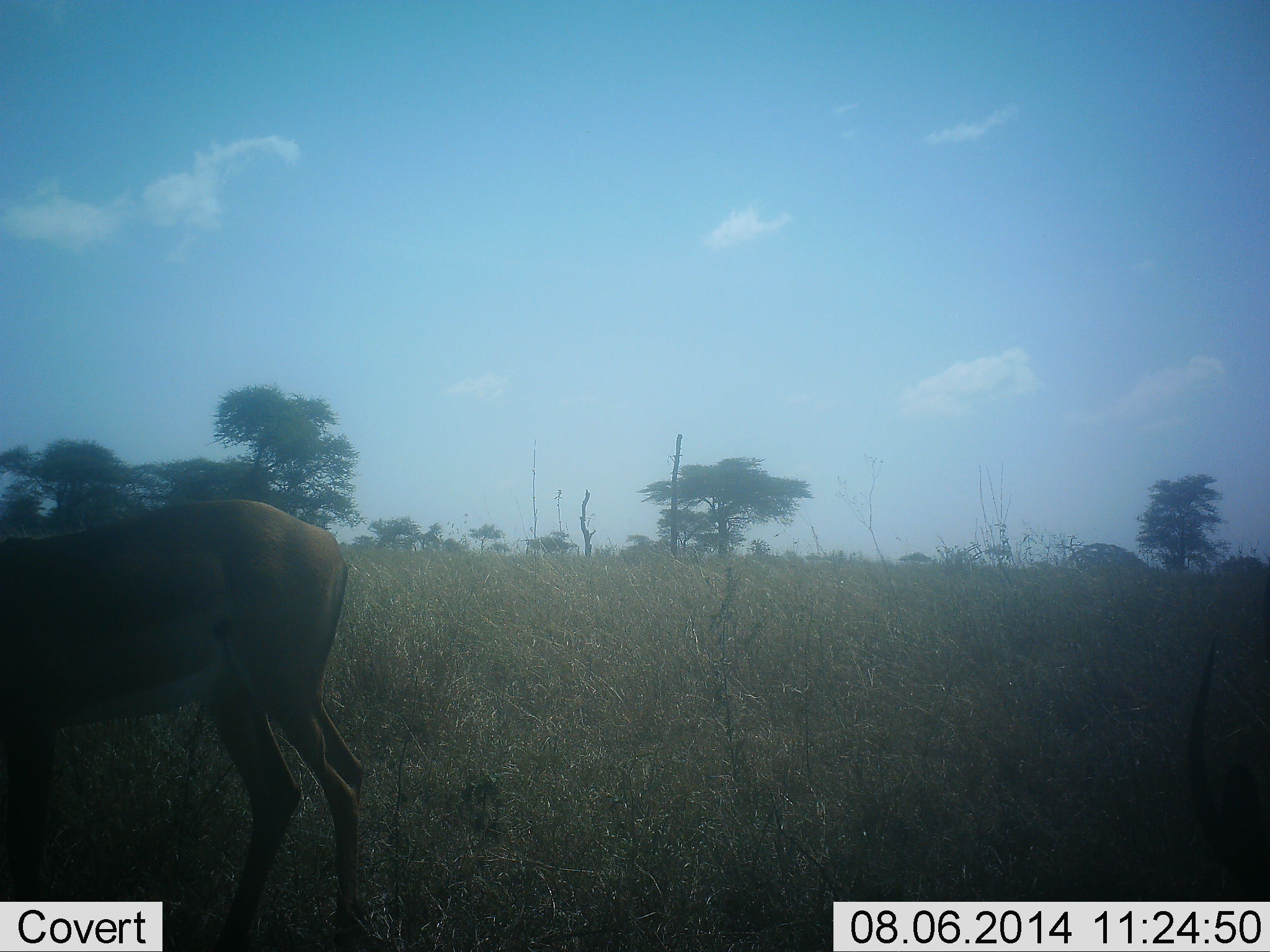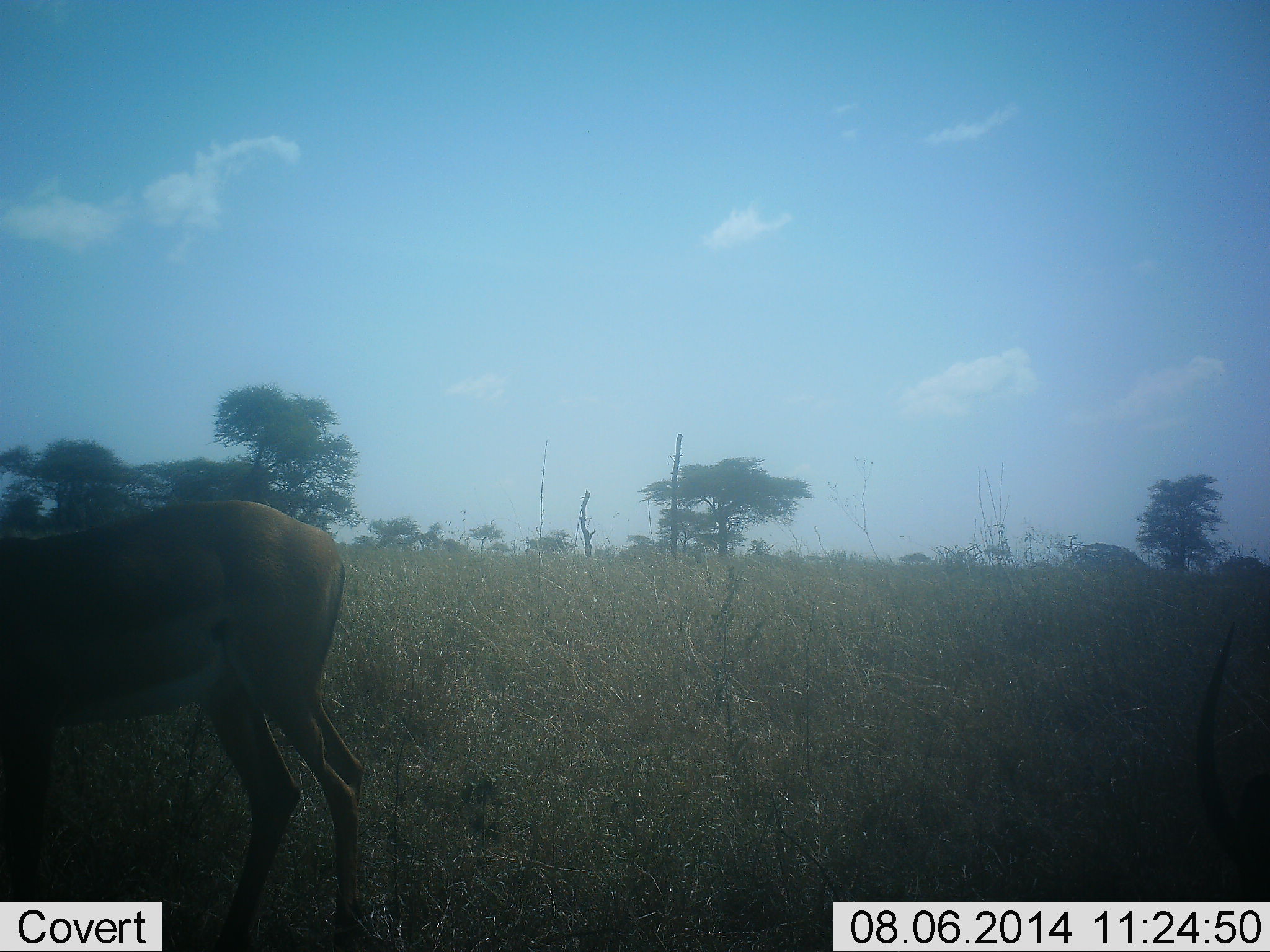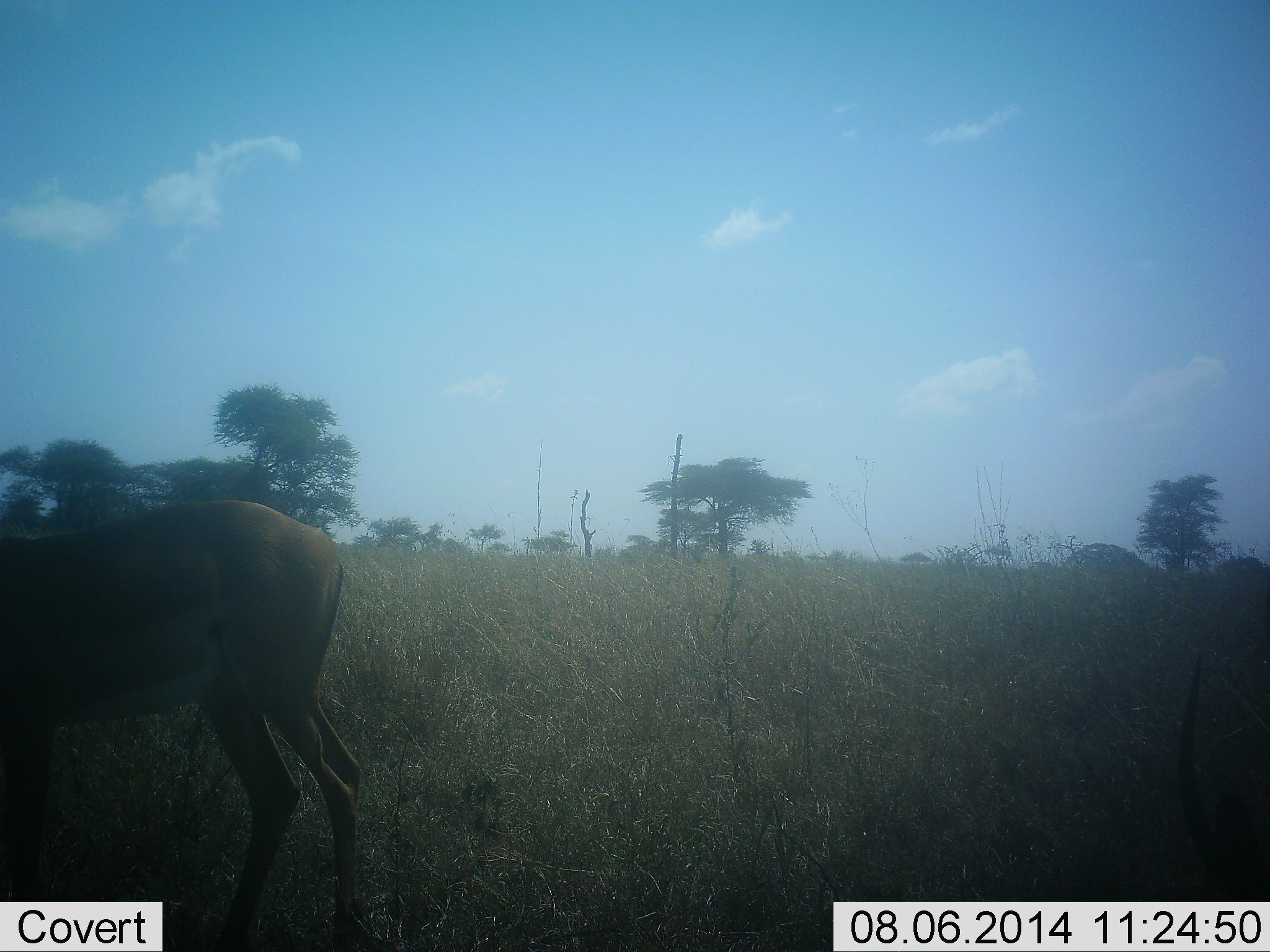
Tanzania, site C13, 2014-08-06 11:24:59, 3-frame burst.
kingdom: Animalia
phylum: Chordata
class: Mammalia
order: Artiodactyla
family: Bovidae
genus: Aepyceros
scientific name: Aepyceros melampus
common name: impala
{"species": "impala (Aepyceros melampus)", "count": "2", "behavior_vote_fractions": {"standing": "60%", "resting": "0%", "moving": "0%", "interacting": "0%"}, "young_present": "0%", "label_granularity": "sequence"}